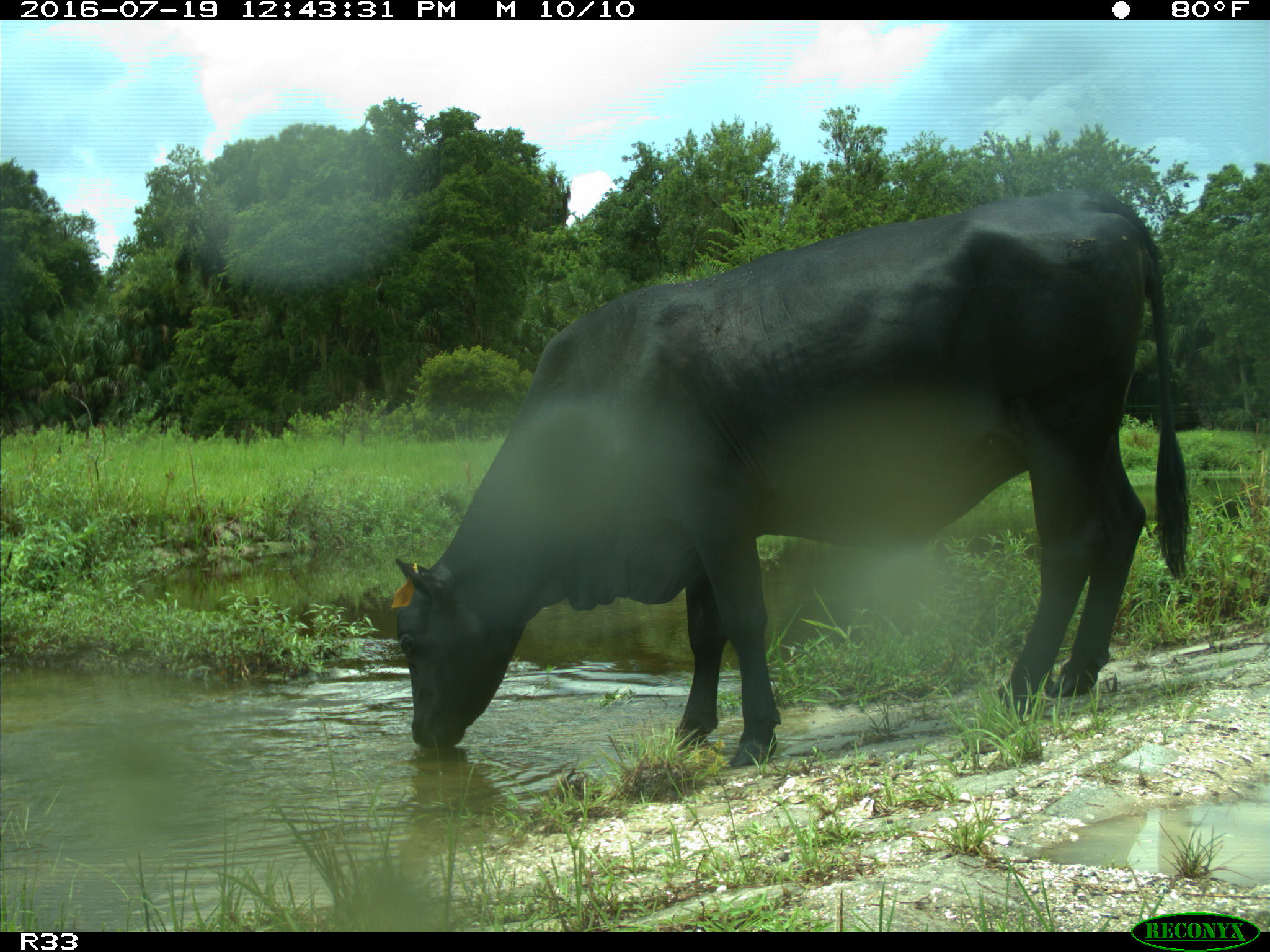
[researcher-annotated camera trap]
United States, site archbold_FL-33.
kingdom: Animalia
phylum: Chordata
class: Mammalia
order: Artiodactyla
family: Bovidae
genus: Bos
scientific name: Bos taurus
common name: domestic cow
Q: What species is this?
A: Bos taurus (domestic cow).